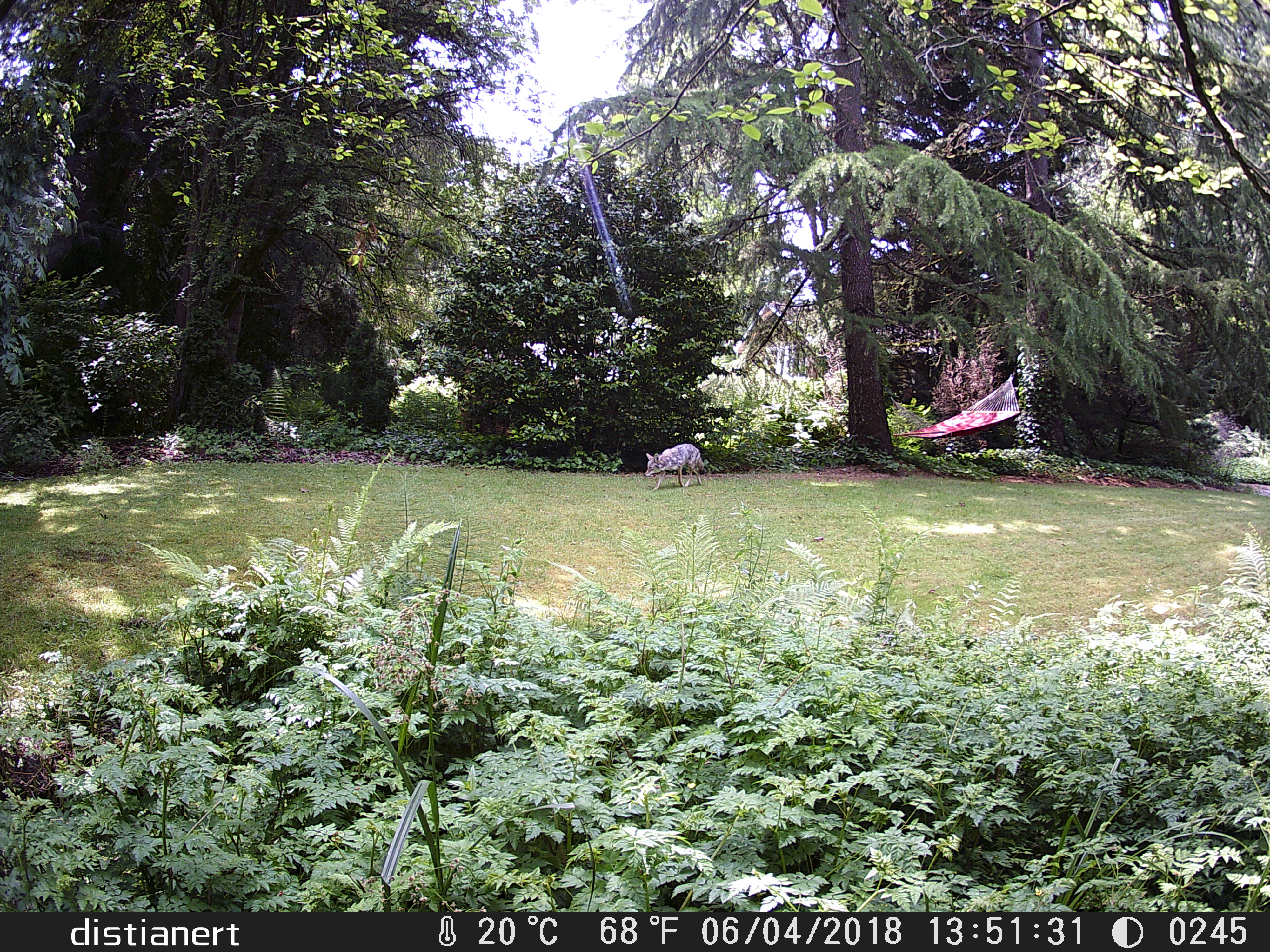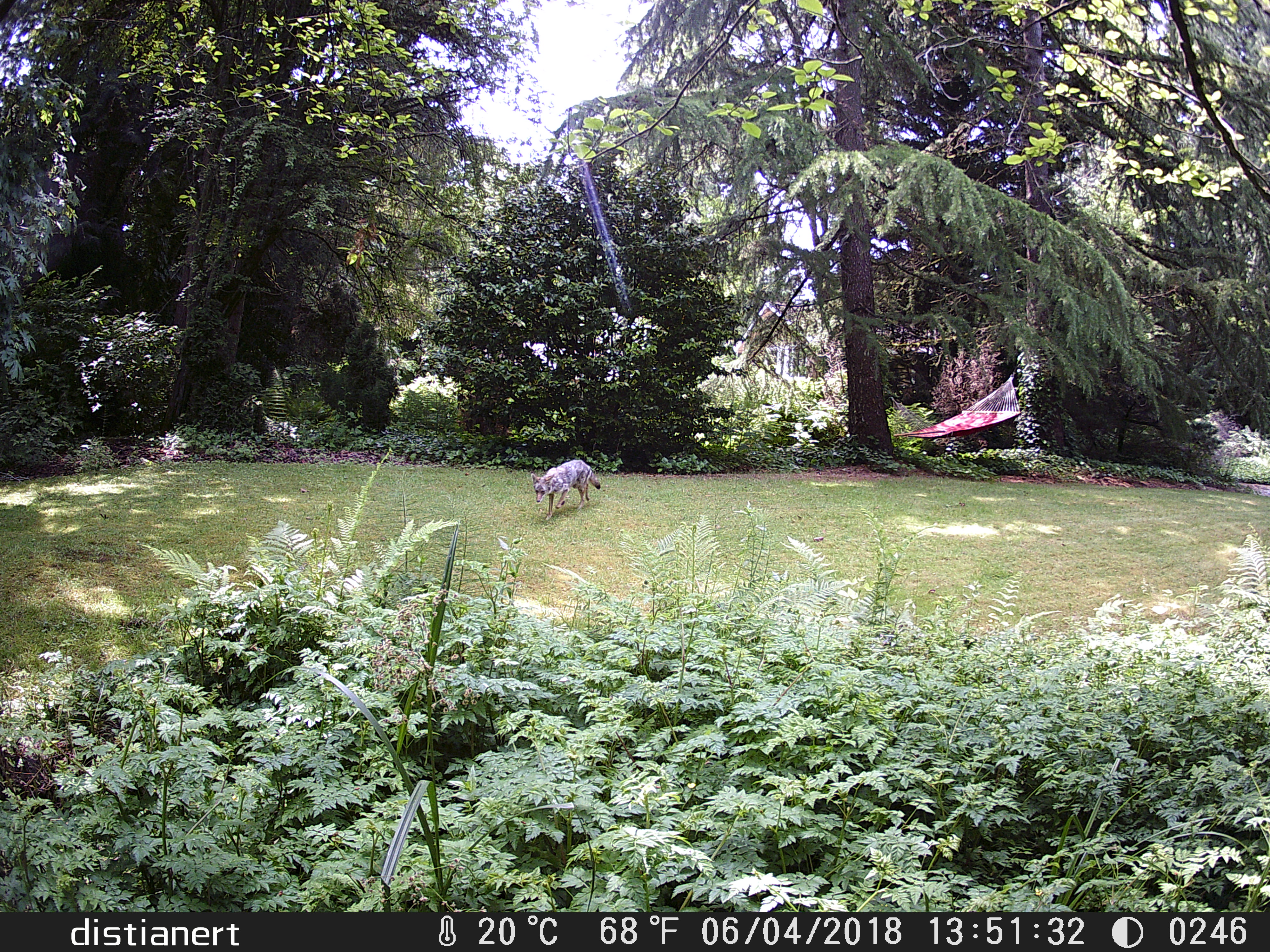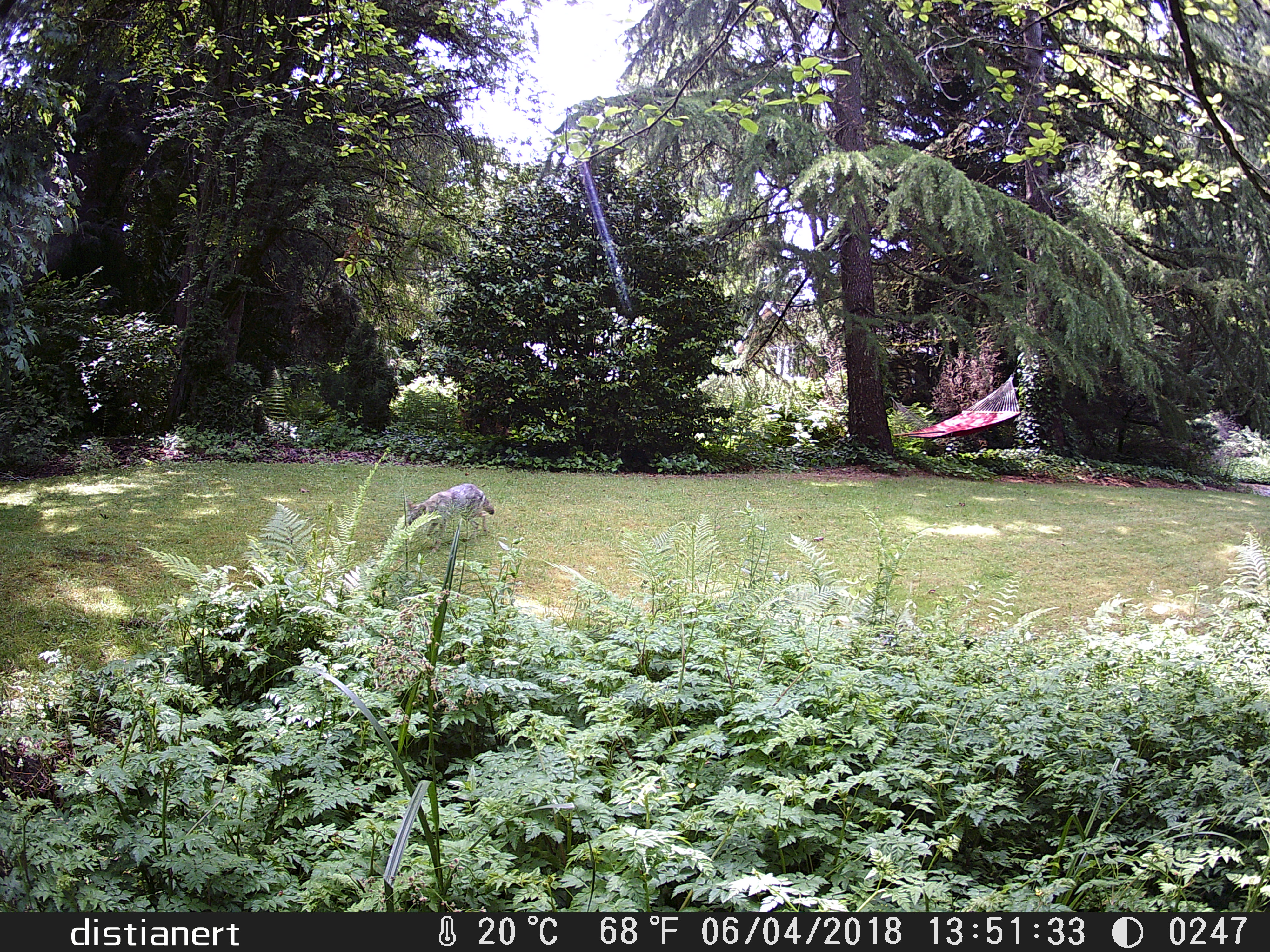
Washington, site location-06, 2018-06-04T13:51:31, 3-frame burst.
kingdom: Animalia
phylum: Chordata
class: Mammalia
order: Carnivora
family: Canidae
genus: Canis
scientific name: Canis latrans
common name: coyote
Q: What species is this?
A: Coyote (Canis latrans).